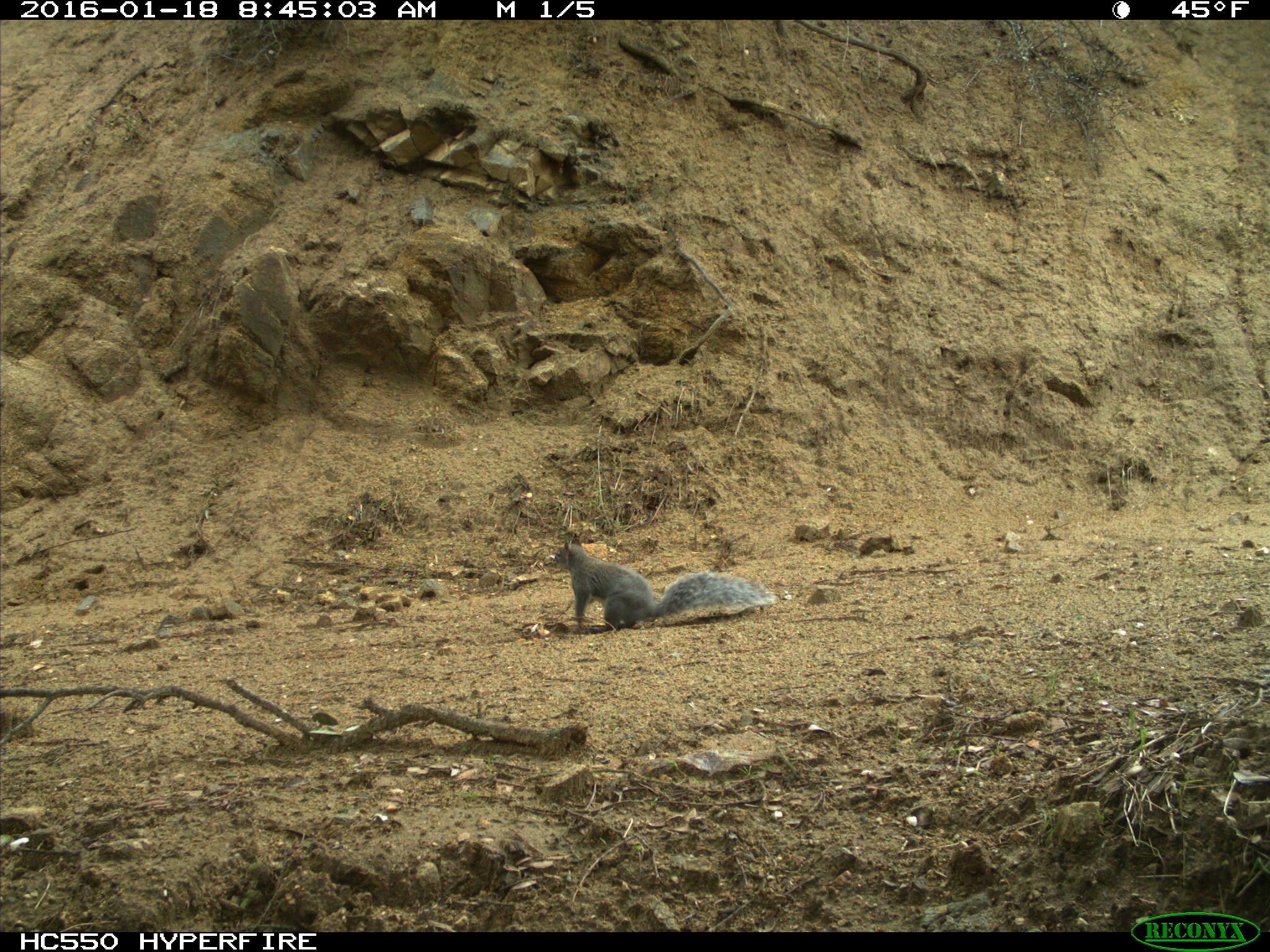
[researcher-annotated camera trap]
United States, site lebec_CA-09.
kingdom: Animalia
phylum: Chordata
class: Mammalia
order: Rodentia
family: Sciuridae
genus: Sciurus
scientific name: Sciurus carolinensis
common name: eastern gray squirrel